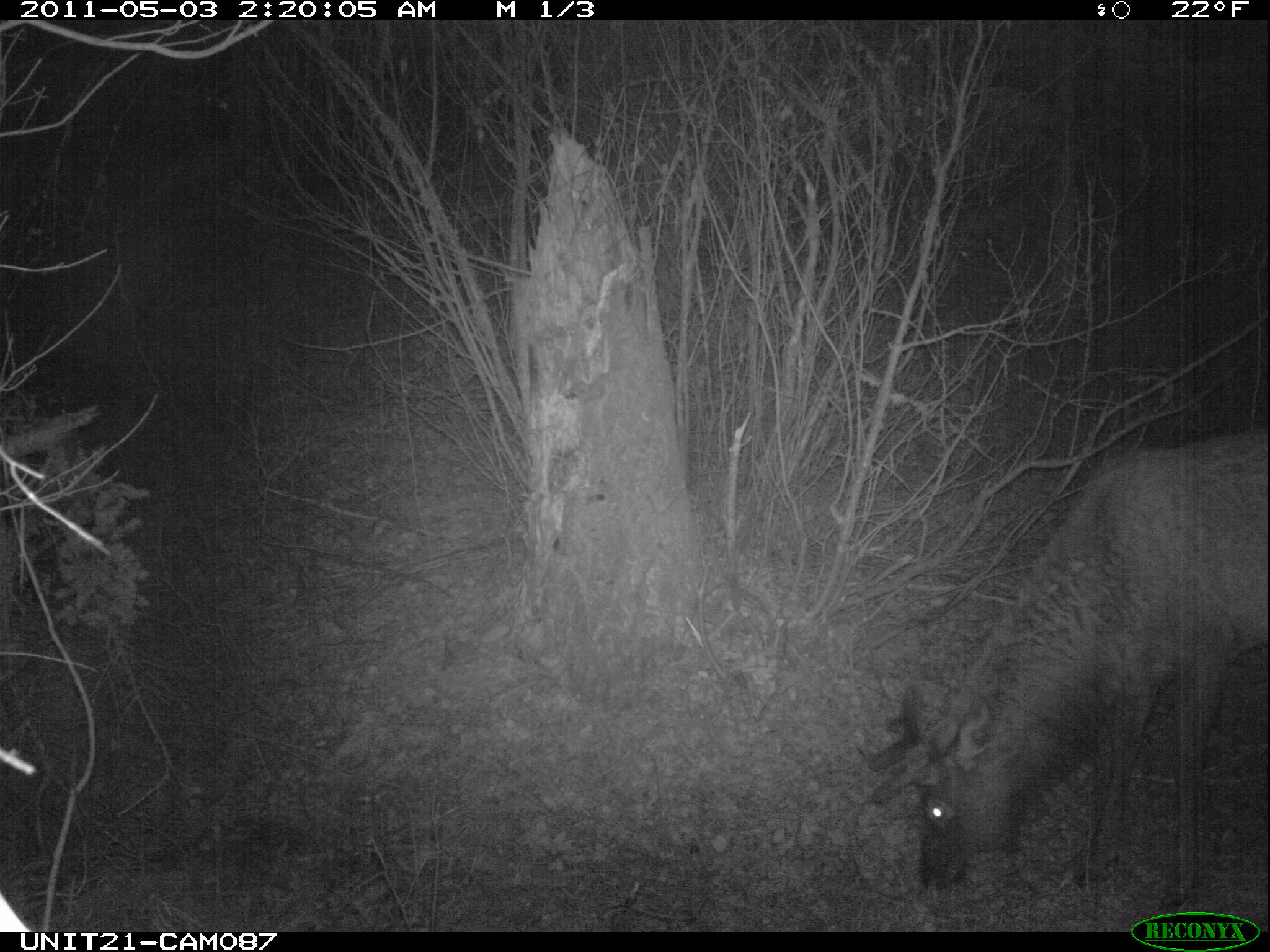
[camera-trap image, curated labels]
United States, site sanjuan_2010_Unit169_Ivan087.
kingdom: Animalia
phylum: Chordata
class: Mammalia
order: Artiodactyla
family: Cervidae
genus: Cervus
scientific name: Cervus elaphus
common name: red deer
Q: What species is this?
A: Cervus elaphus (red deer).